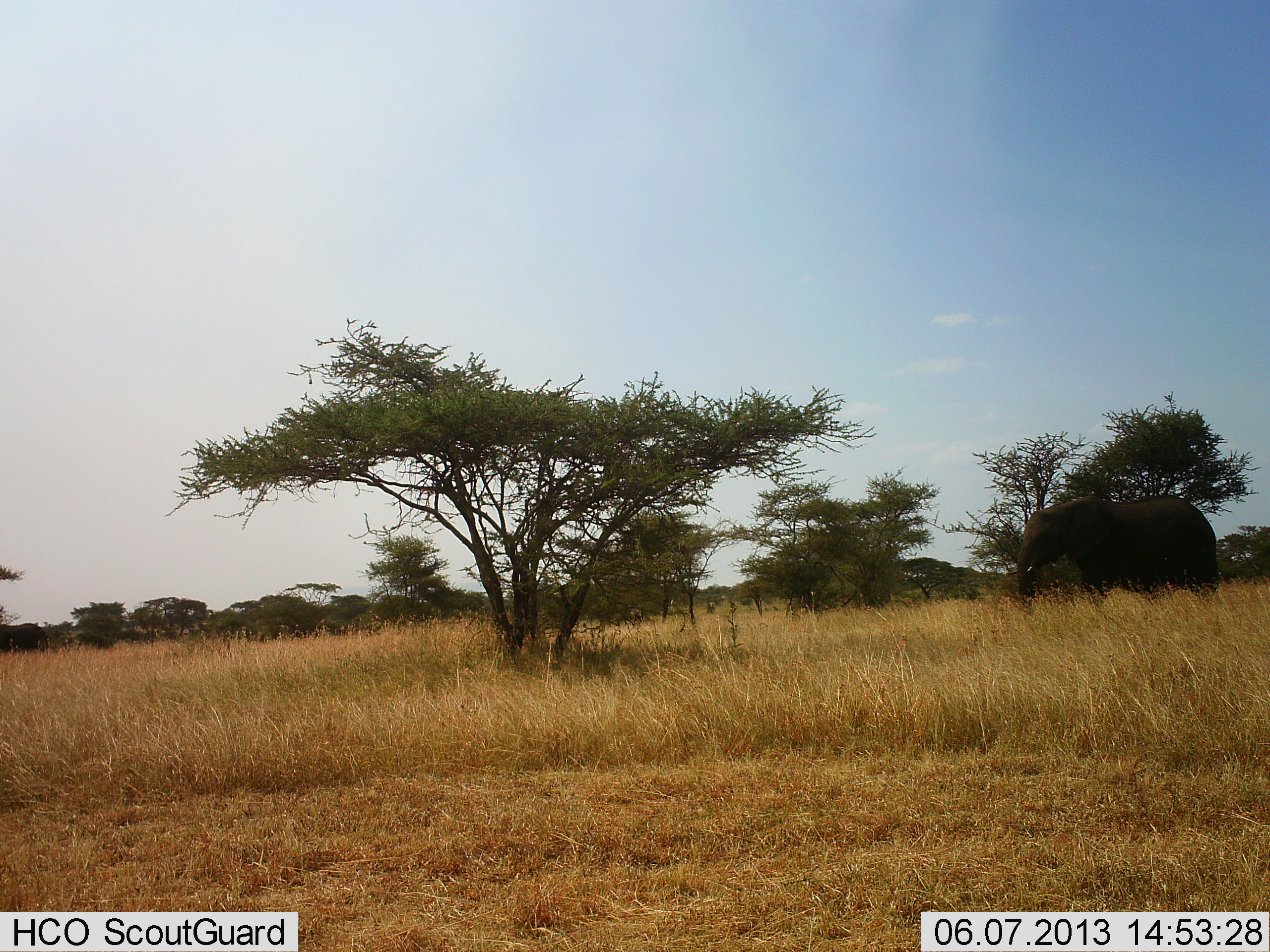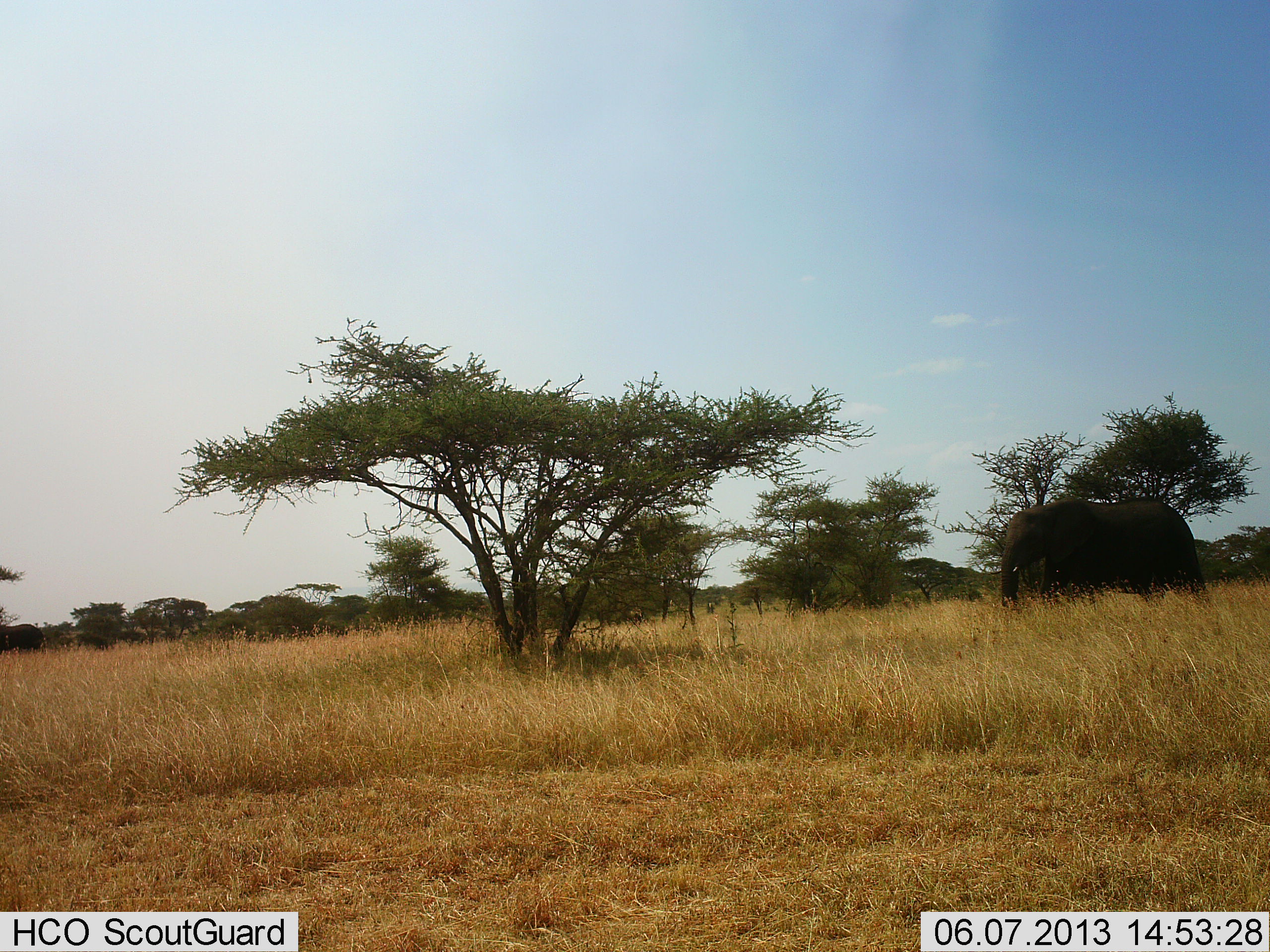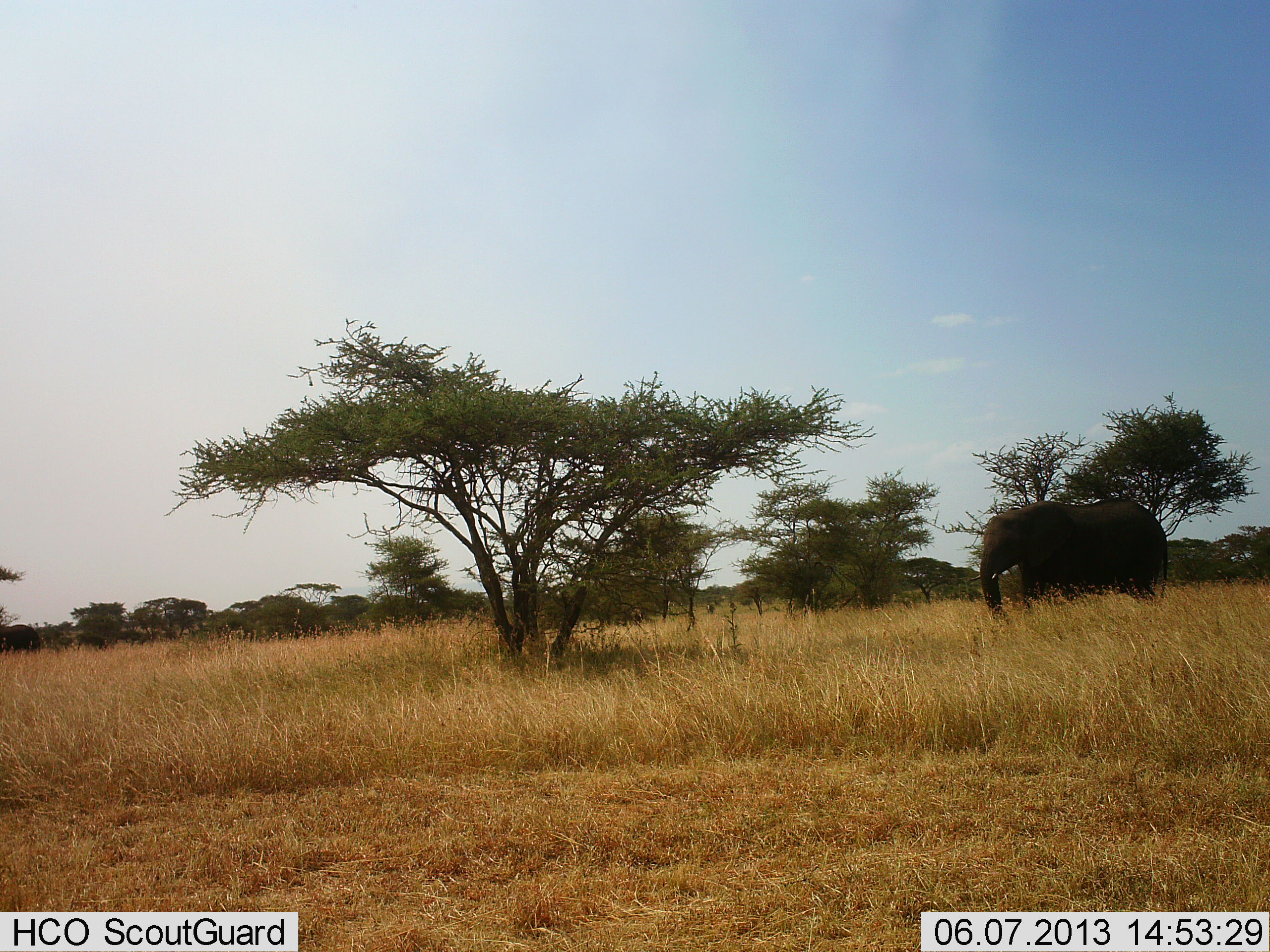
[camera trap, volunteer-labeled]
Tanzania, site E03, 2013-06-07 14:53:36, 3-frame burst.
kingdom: Animalia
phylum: Chordata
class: Mammalia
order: Proboscidea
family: Elephantidae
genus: Loxodonta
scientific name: Loxodonta africana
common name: african bush elephant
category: elephant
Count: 1.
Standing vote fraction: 0%.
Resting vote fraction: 0%.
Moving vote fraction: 100%.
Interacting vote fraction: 0%.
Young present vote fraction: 0%.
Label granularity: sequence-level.